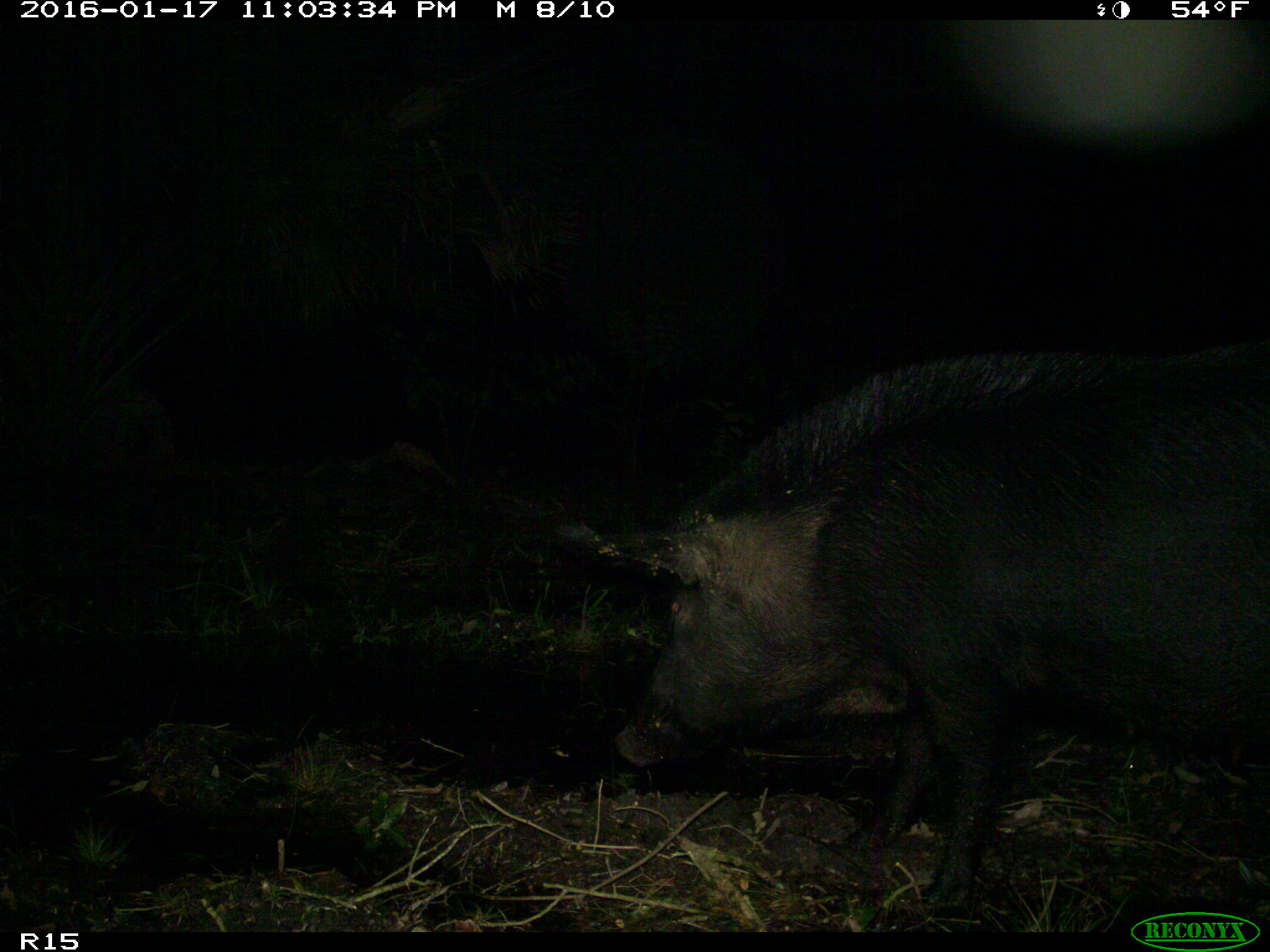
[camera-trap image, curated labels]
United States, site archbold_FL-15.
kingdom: Animalia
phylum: Chordata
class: Mammalia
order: Artiodactyla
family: Suidae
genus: Sus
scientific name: Sus scrofa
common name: wild boar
Sus scrofa (wild boar).